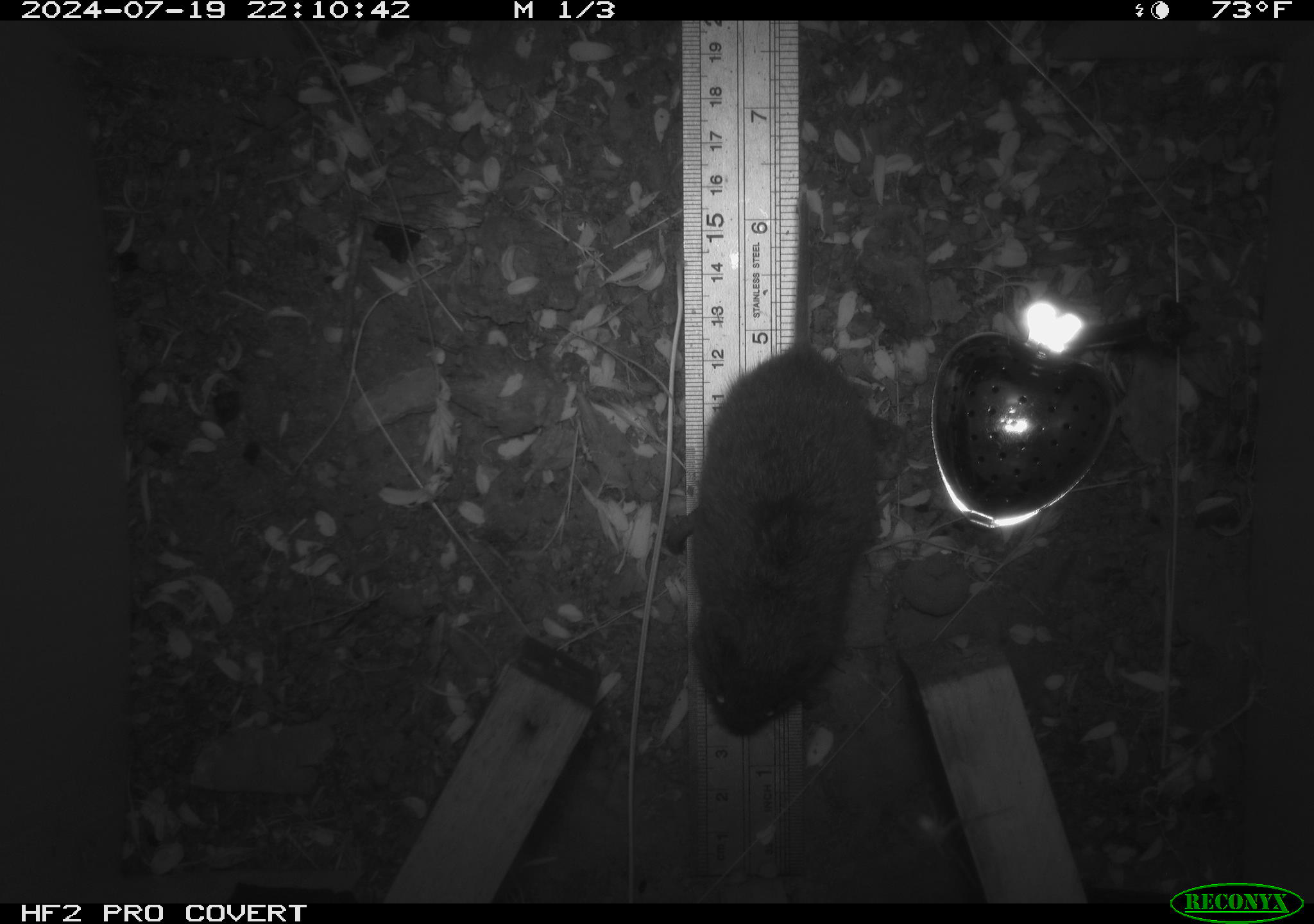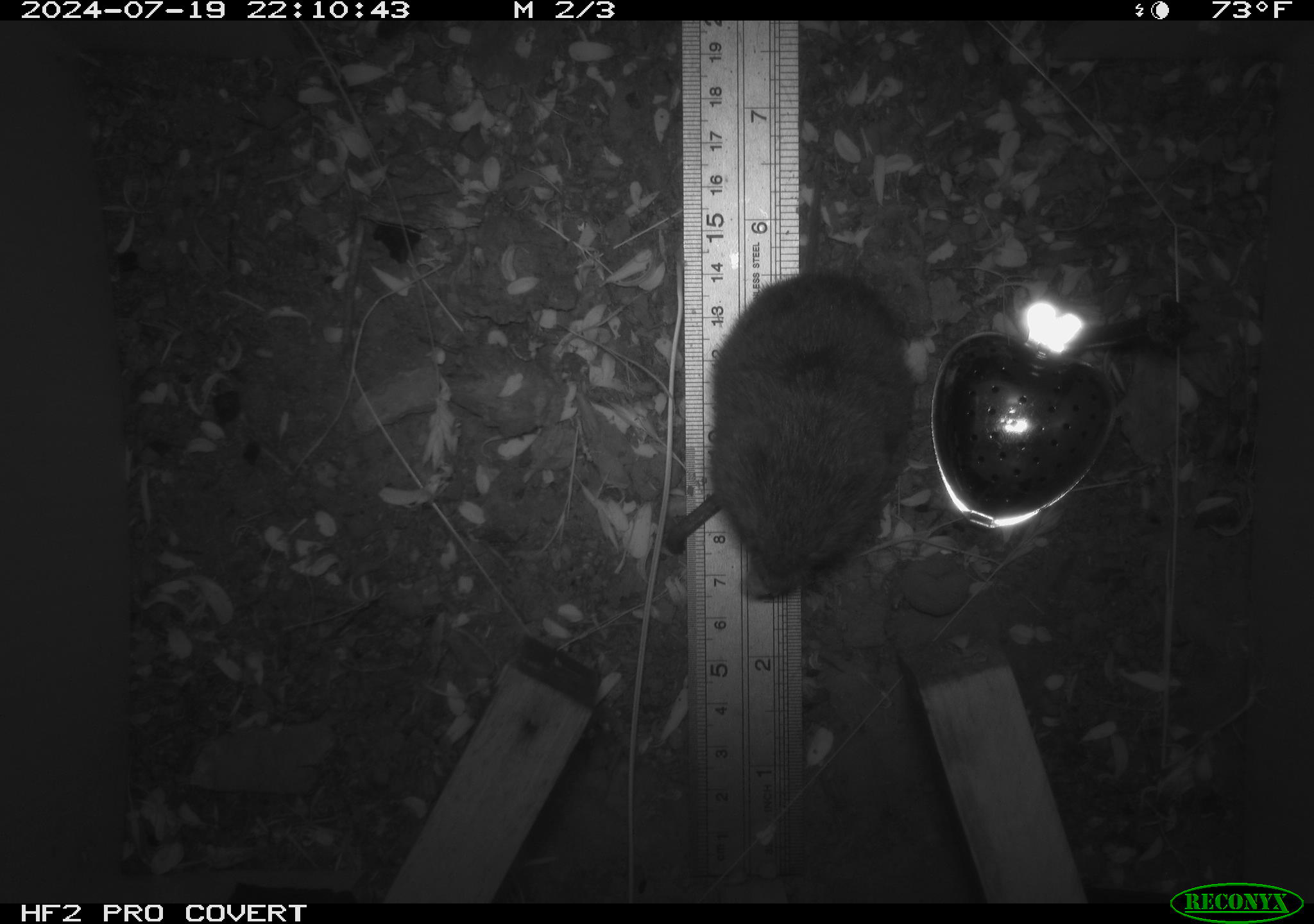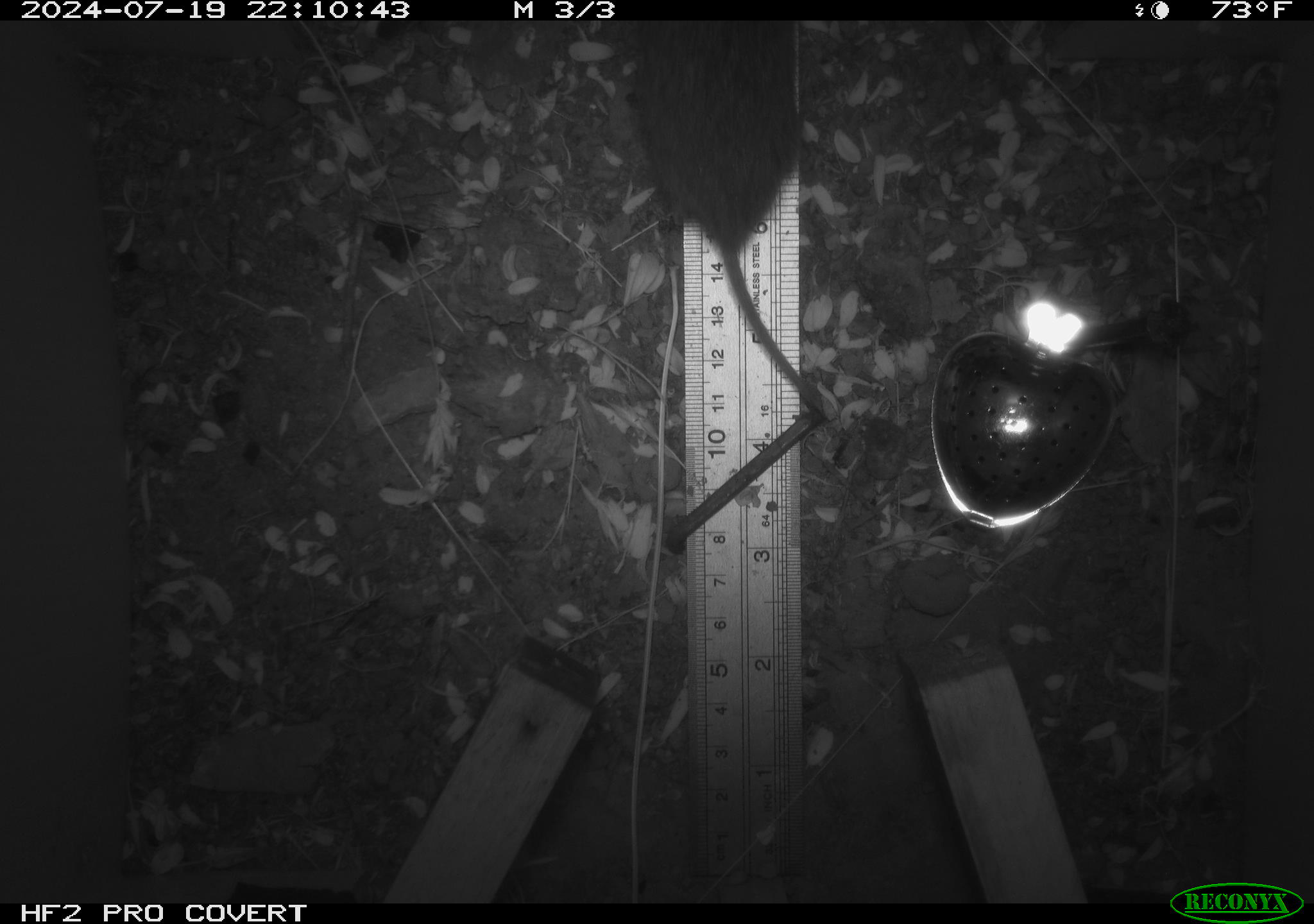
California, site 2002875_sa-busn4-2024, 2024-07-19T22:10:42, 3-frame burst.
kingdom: Animalia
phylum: Chordata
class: Mammalia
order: Rodentia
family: Cricetidae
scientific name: Arvicolinae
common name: voles, lemmings, and muskrats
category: arvicolinae subfamily